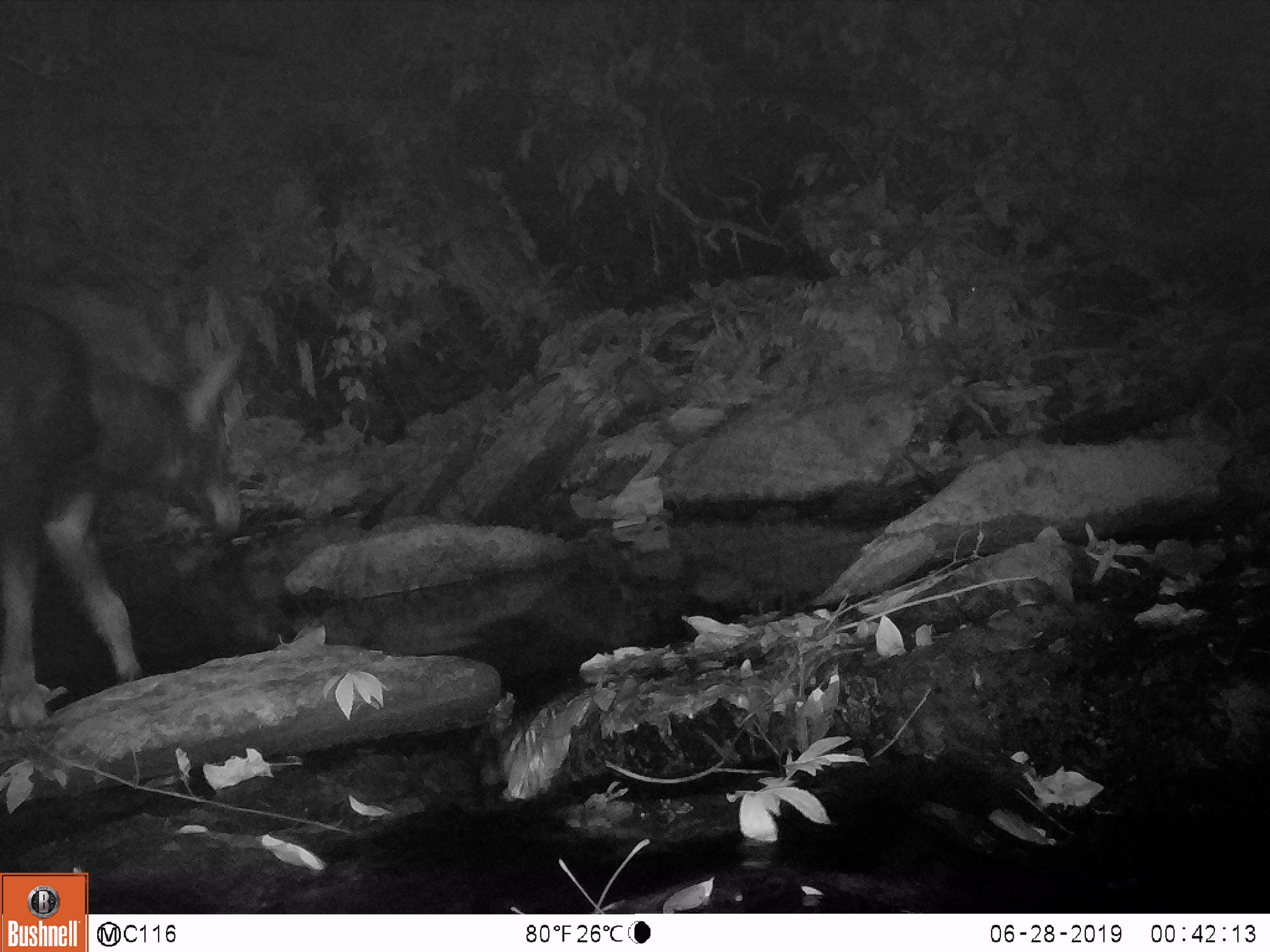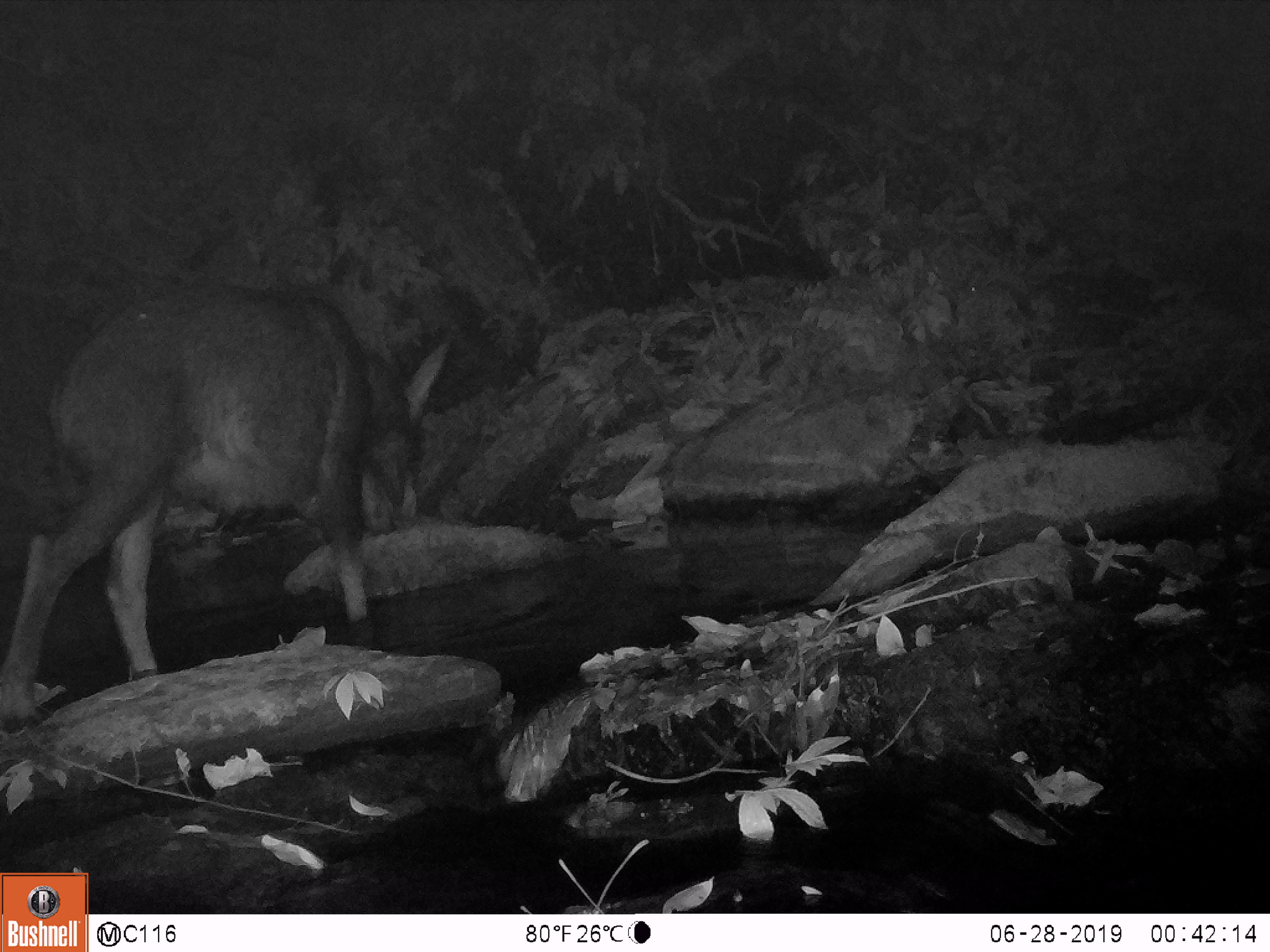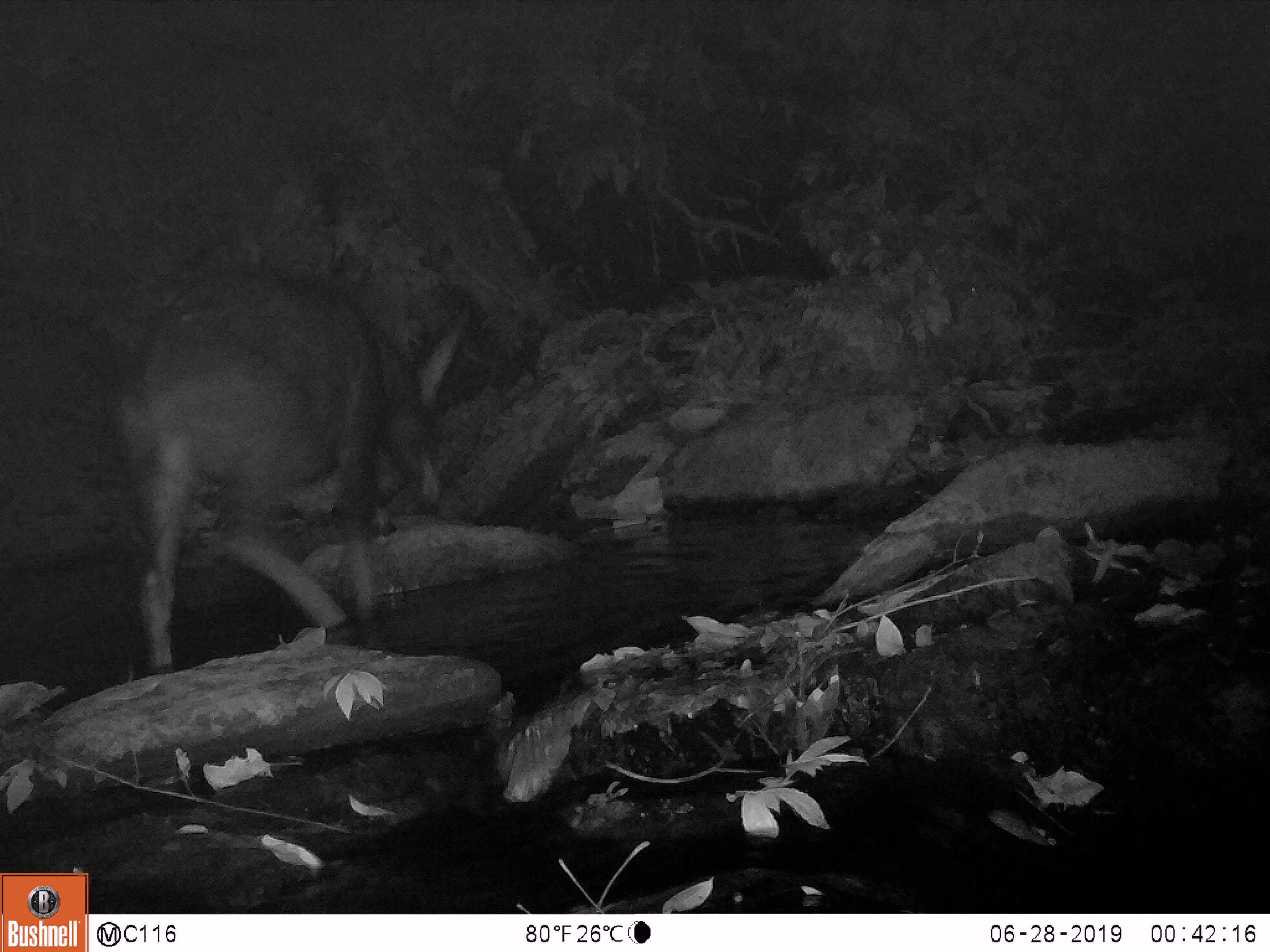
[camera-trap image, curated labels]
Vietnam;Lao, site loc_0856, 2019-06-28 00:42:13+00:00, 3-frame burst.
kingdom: Animalia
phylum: Chordata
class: Mammalia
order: Artiodactyla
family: Bovidae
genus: Capricornis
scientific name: Capricornis sumatraensis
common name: chinese serow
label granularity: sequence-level